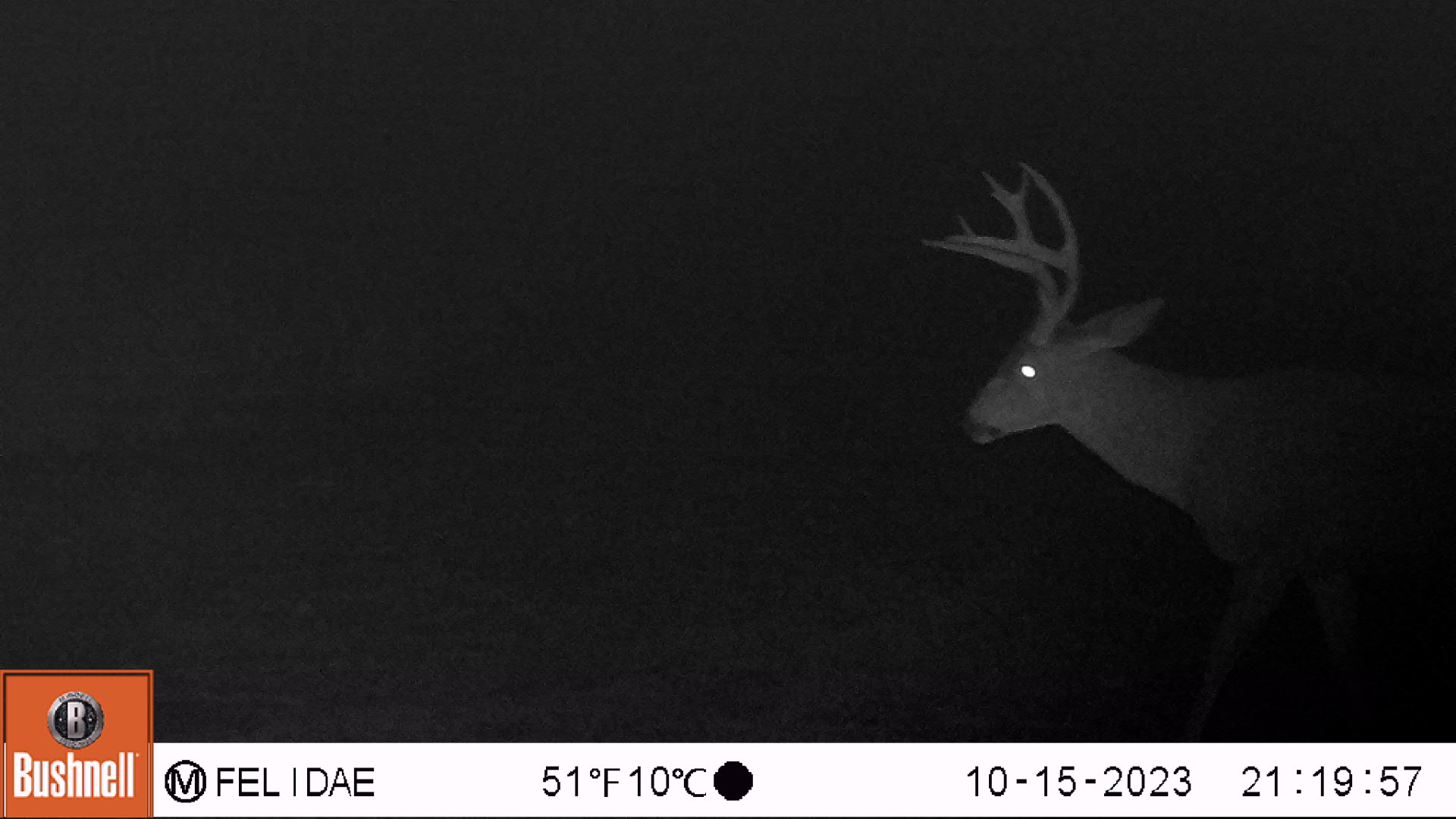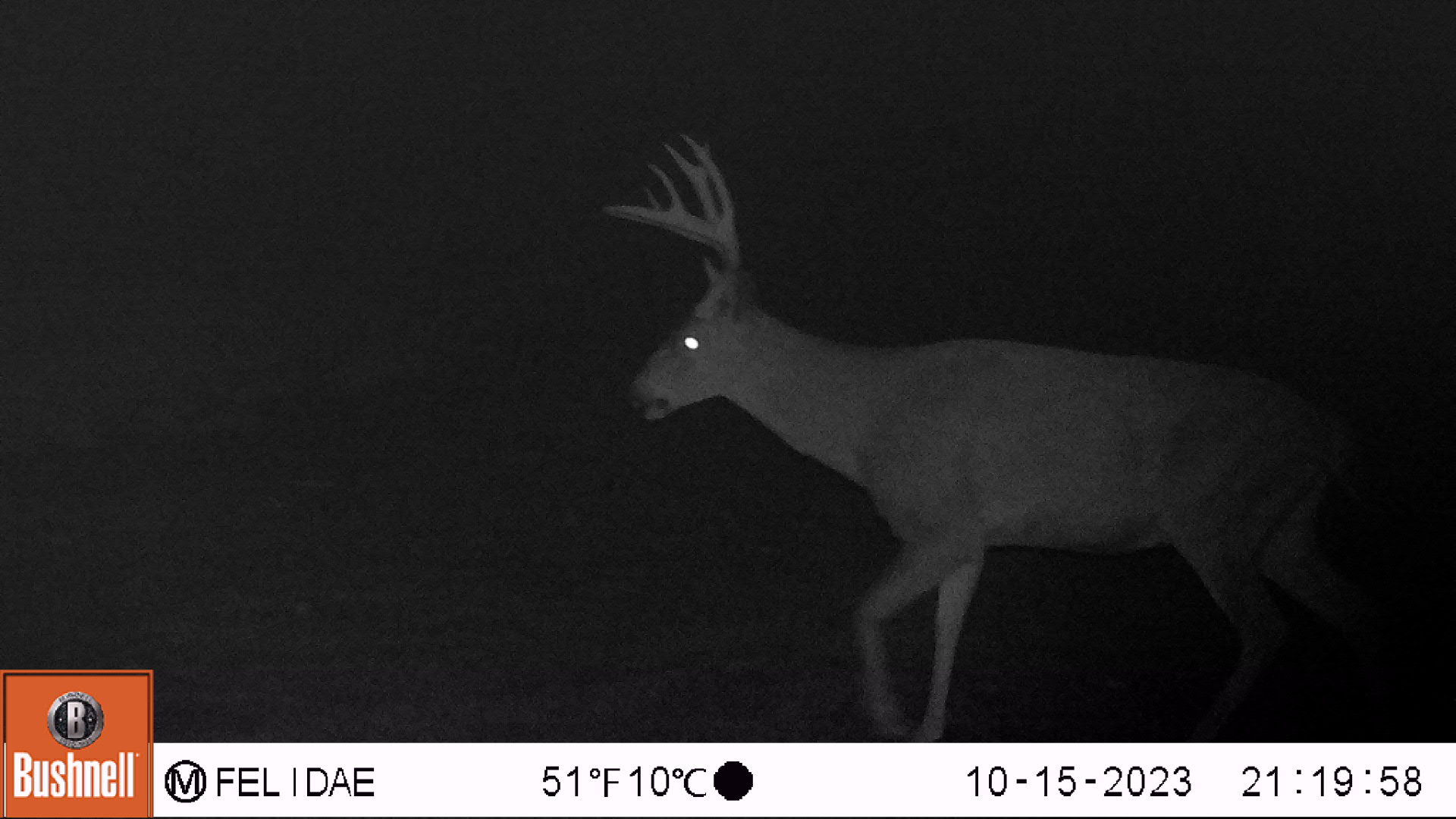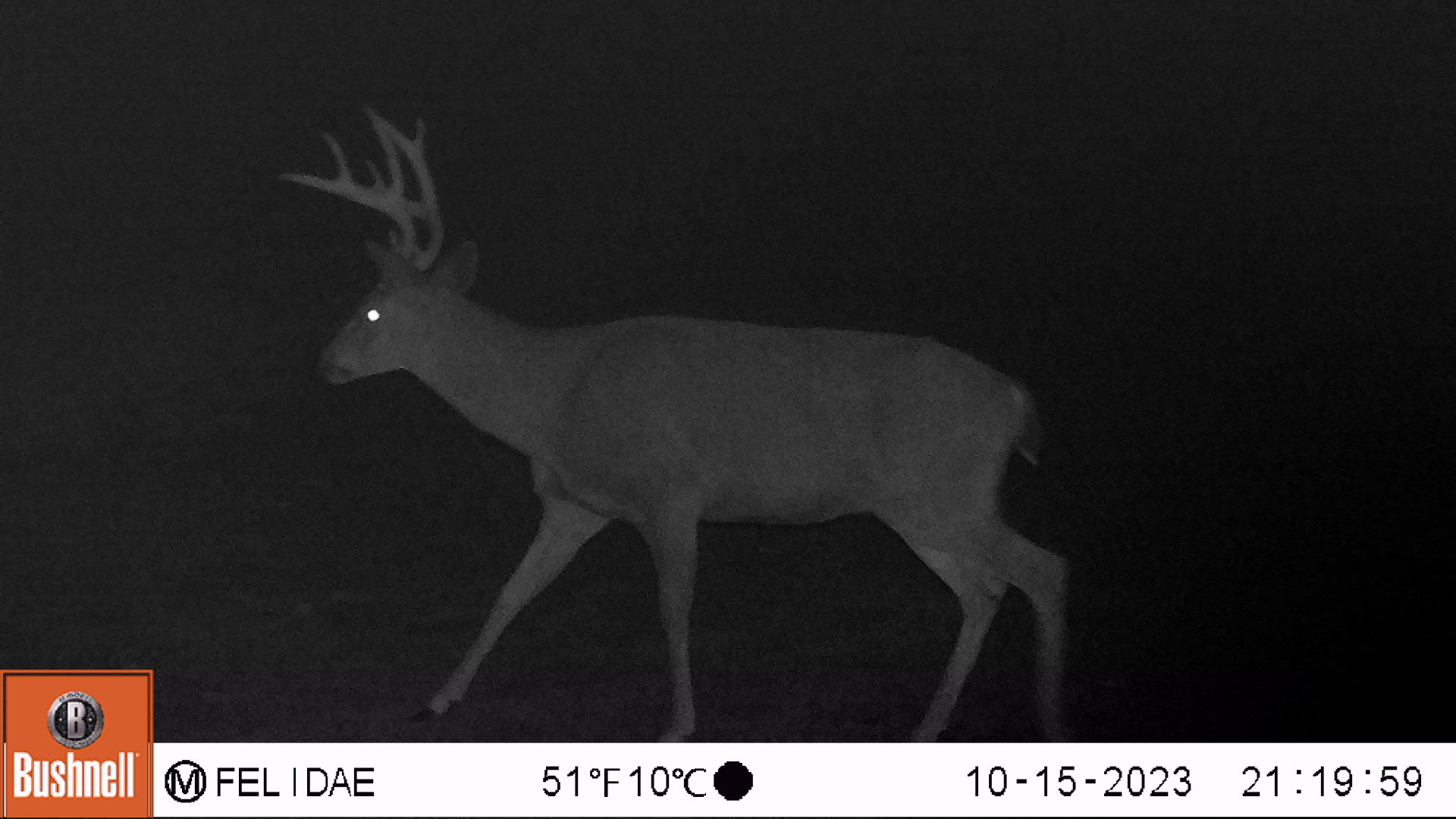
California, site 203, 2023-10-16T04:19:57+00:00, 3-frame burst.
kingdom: Animalia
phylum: Chordata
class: Mammalia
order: Artiodactyla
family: Cervidae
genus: Odocoileus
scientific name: Odocoileus hemionus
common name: mule deer